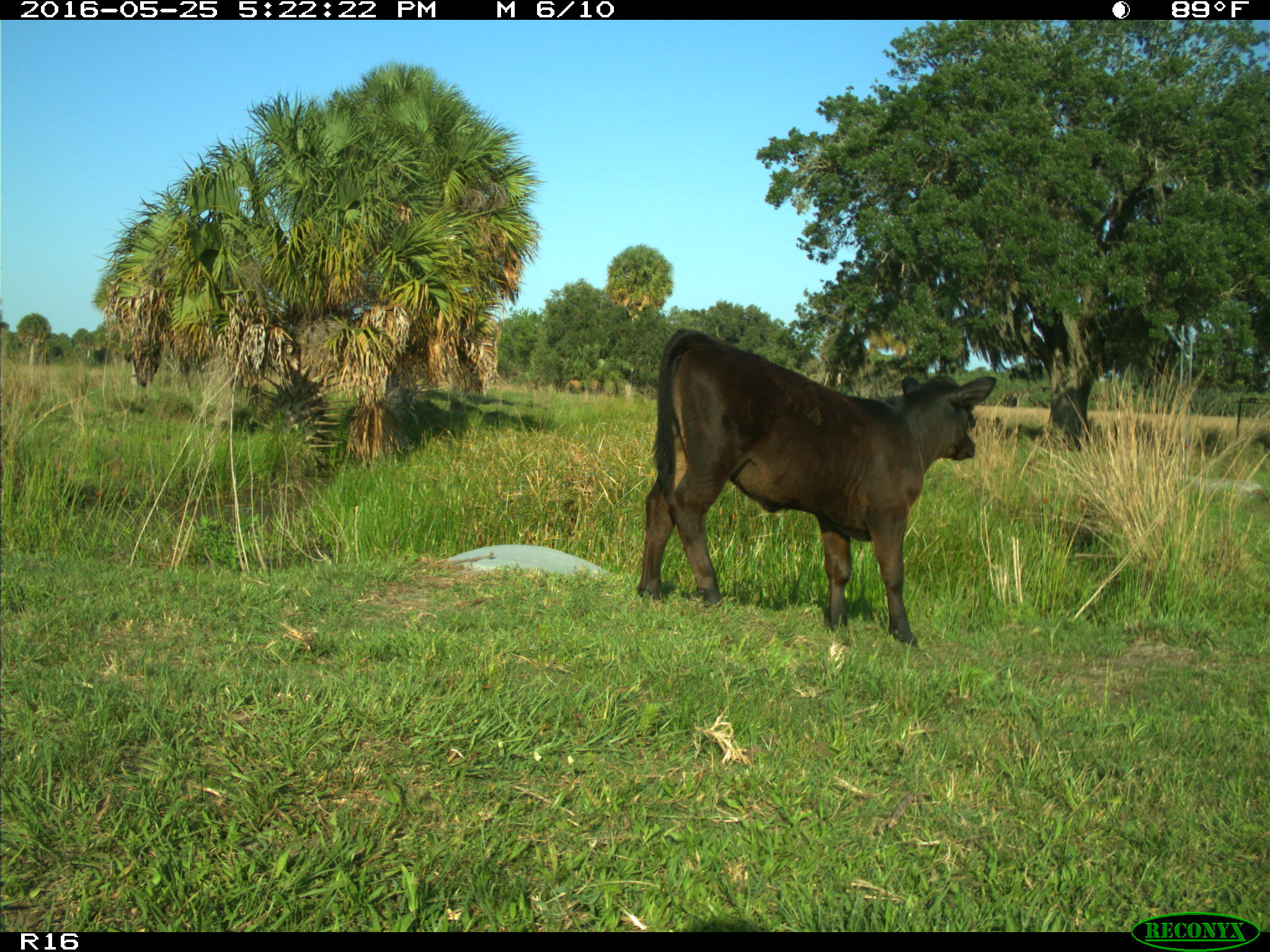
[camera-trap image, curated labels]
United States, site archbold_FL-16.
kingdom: Animalia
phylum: Chordata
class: Mammalia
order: Artiodactyla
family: Bovidae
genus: Bos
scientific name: Bos taurus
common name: domestic cow